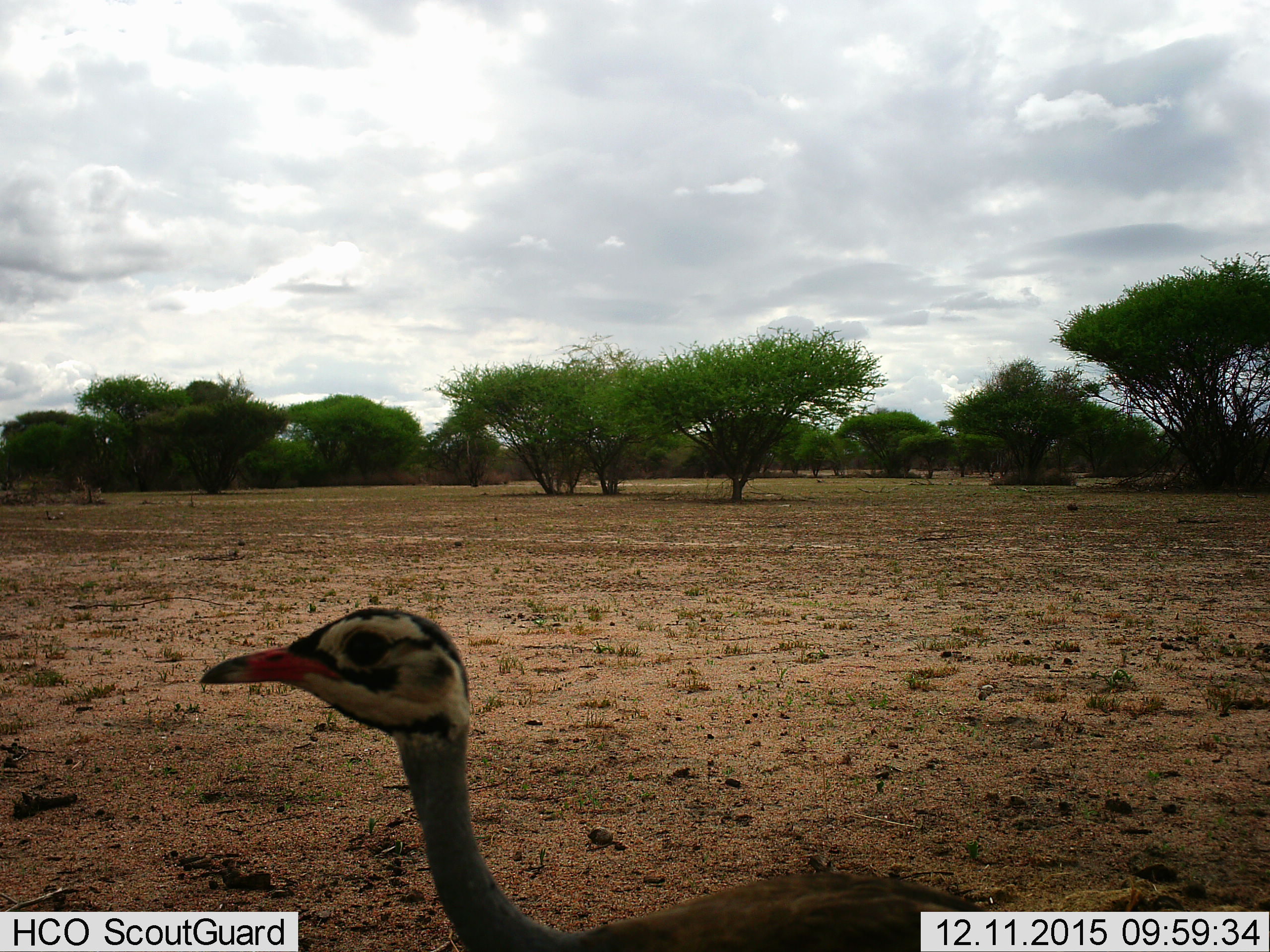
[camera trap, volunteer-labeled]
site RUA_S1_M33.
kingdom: Animalia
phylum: Chordata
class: Aves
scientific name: Aves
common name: bird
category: birdother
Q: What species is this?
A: Birdother (bird) (Aves).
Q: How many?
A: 1.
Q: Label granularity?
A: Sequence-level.